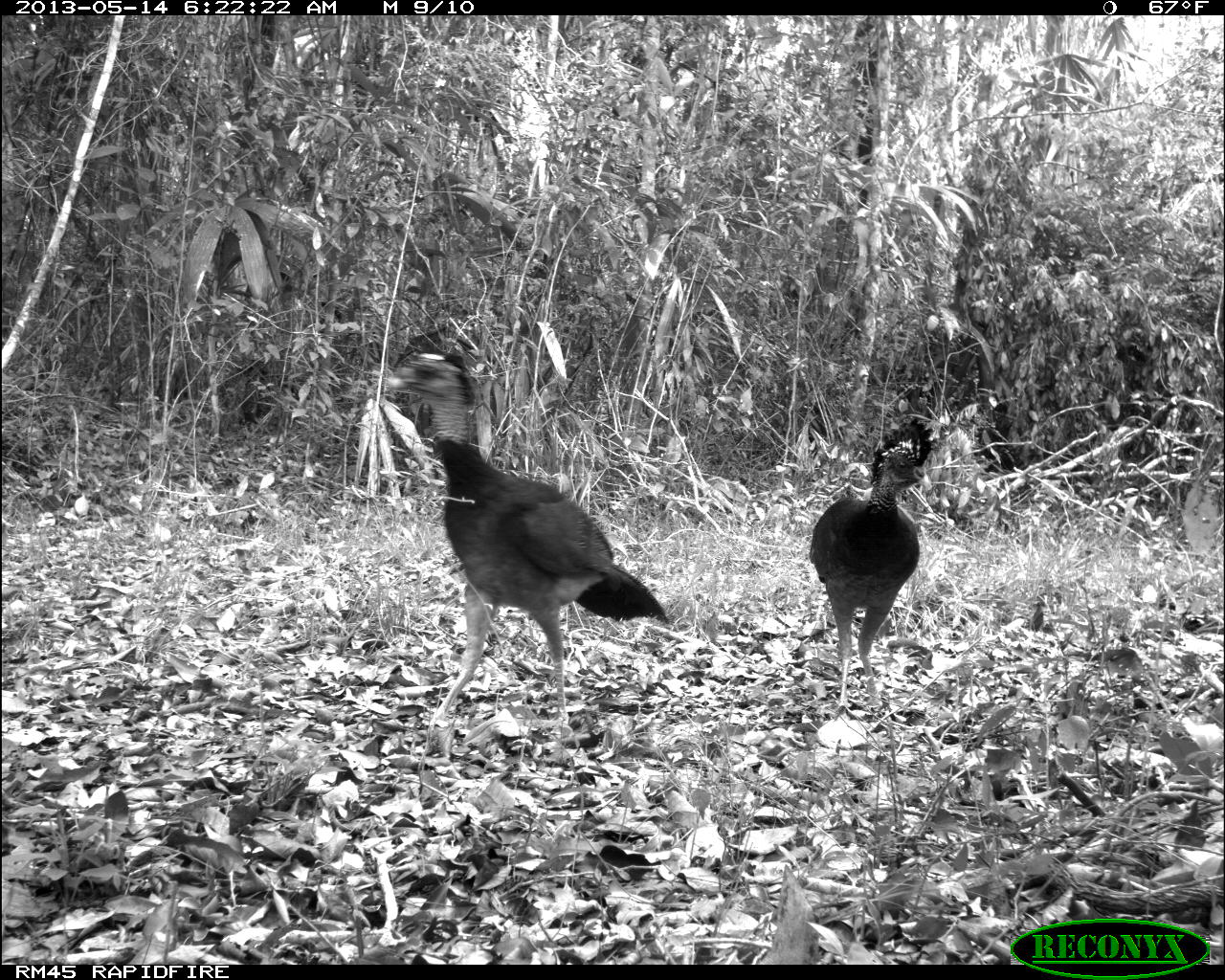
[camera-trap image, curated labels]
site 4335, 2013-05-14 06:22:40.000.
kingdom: Animalia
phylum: Chordata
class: Aves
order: Galliformes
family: Cracidae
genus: Crax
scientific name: Crax rubra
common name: great curassow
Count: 2.